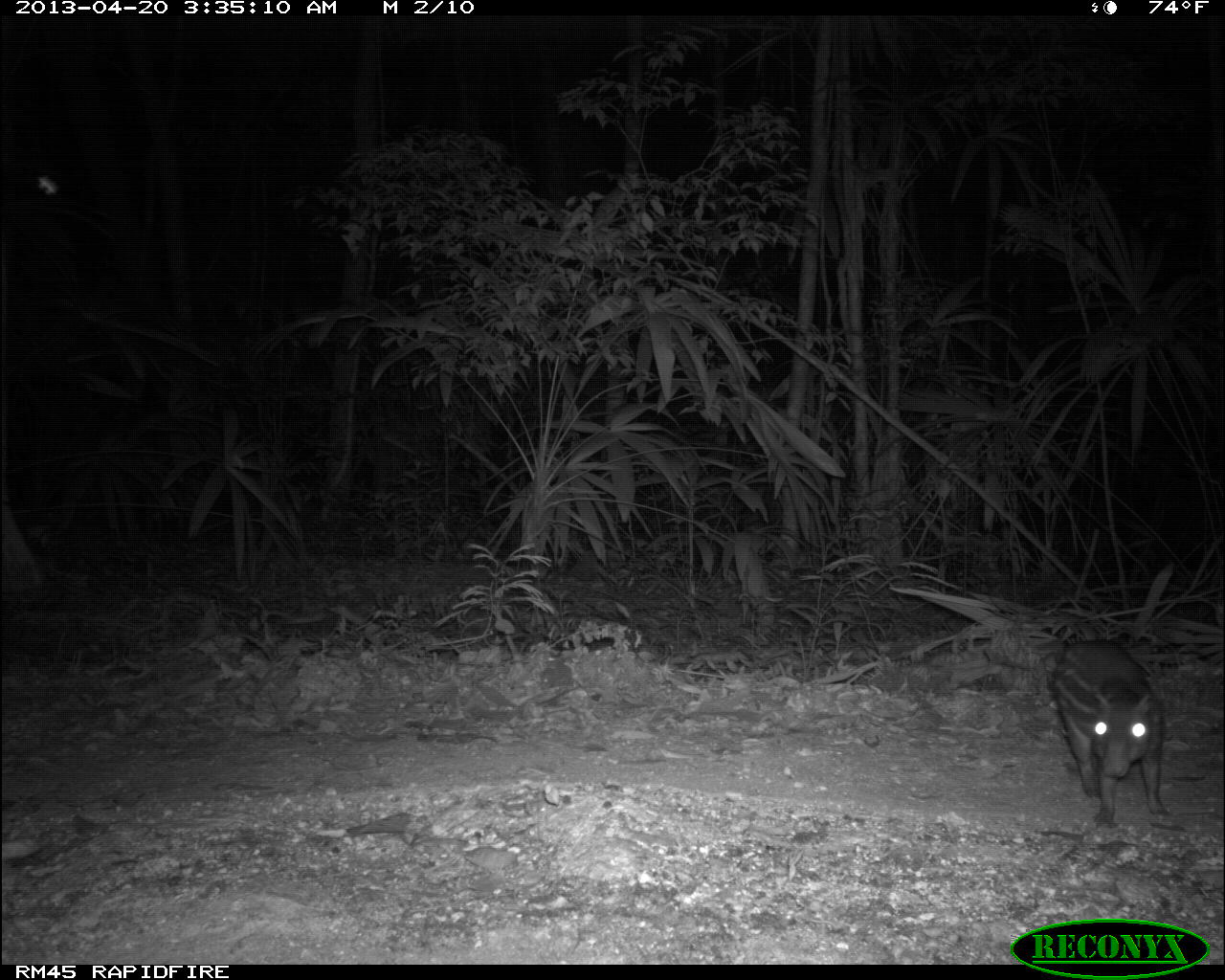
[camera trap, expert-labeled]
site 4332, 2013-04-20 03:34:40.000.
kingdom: Animalia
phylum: Chordata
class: Mammalia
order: Rodentia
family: Cuniculidae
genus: Cuniculus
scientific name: Cuniculus paca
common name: lowland paca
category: agouti paca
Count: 1.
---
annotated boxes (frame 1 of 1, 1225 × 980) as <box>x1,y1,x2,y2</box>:
agouti paca: <box>1051,640,1173,829</box>